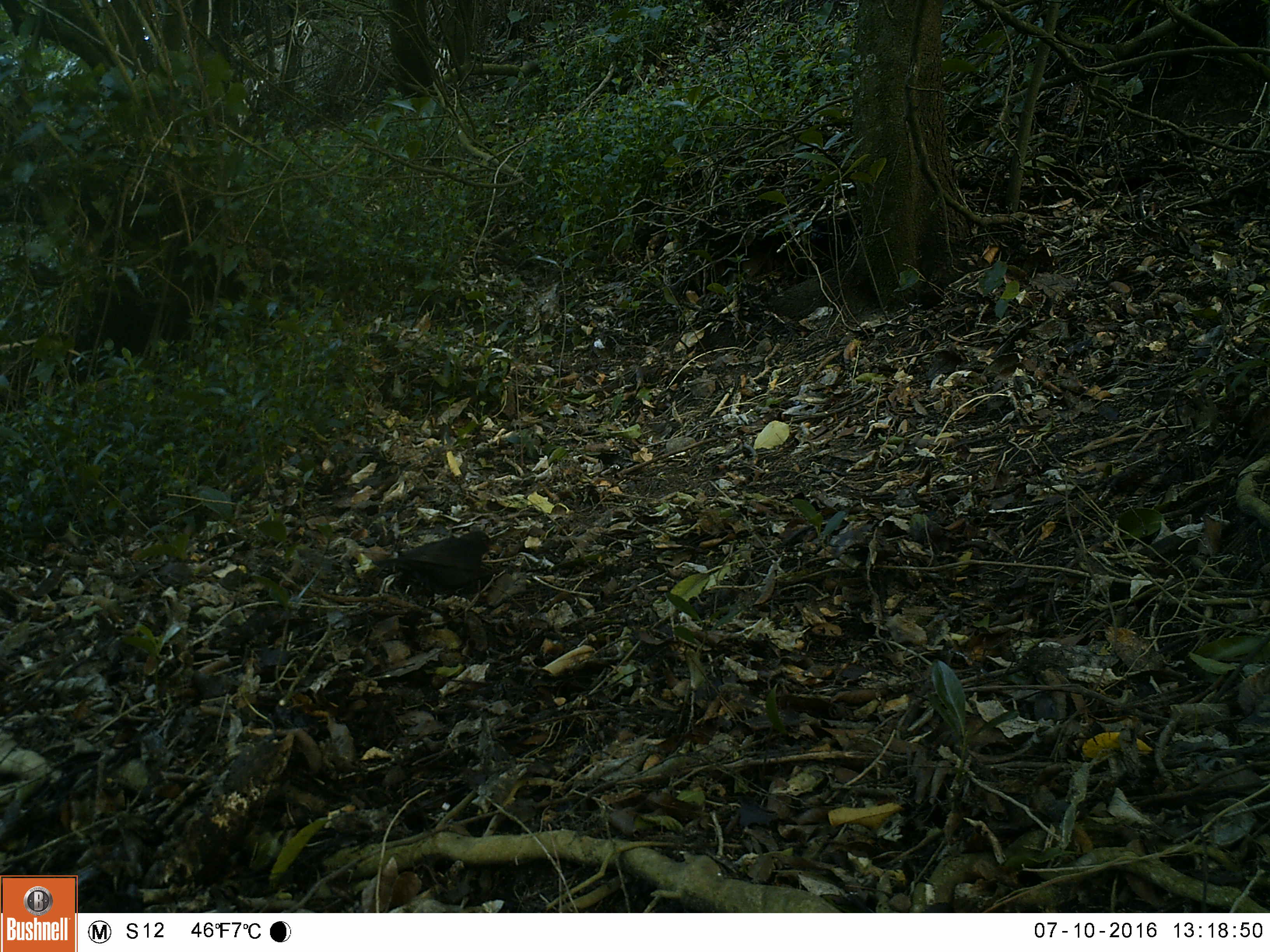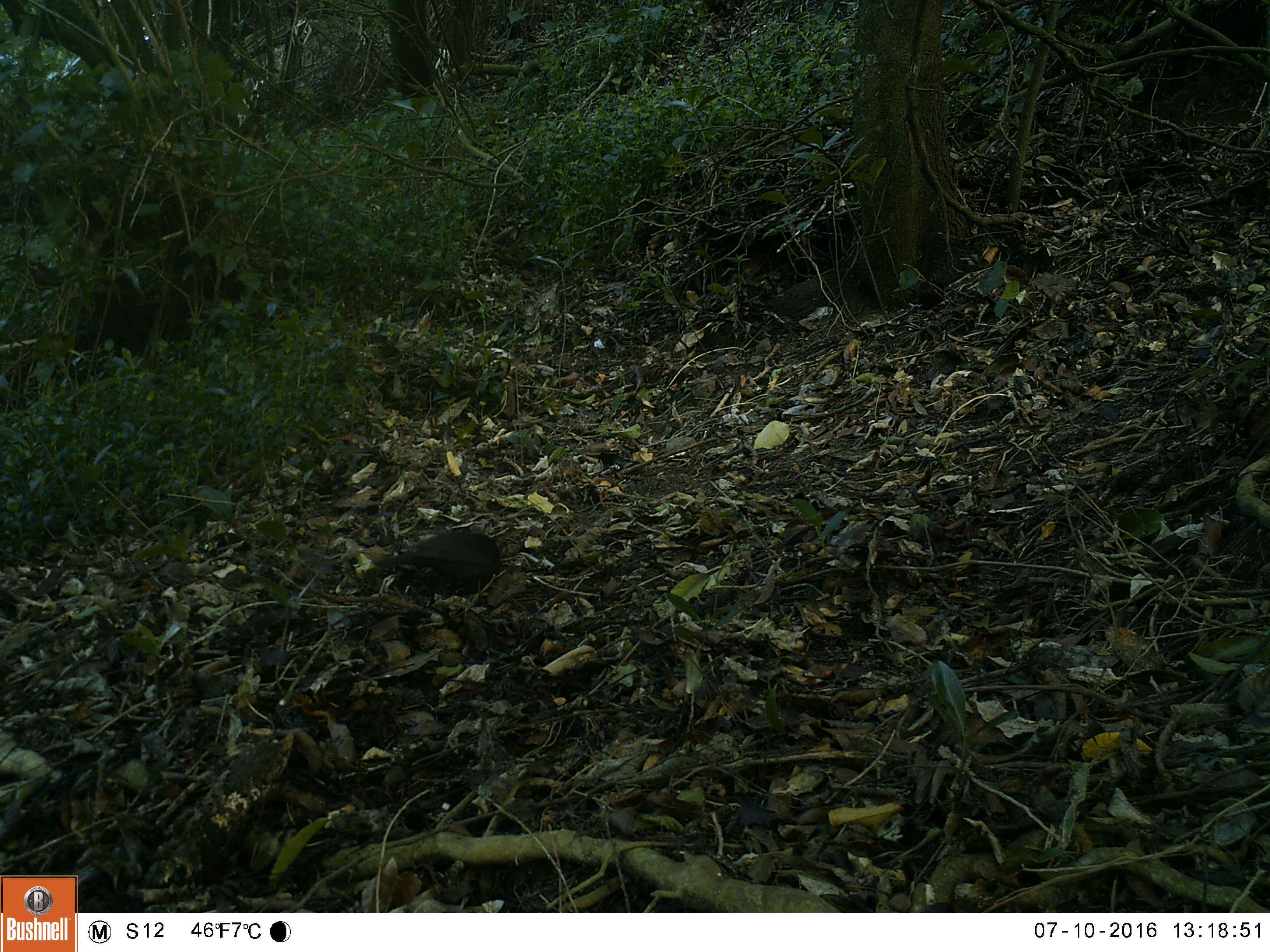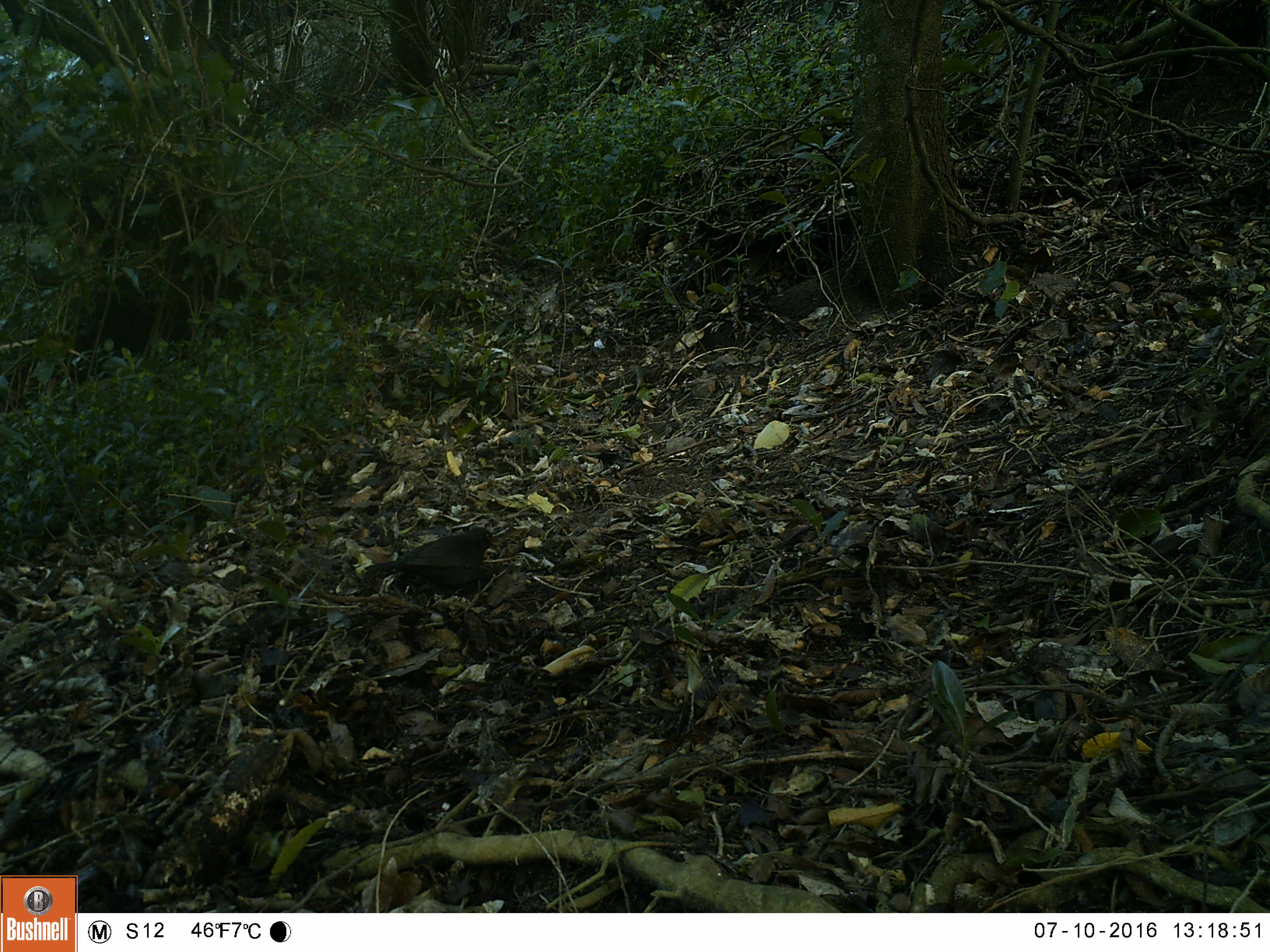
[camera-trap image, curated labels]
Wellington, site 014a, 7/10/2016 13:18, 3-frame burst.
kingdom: Animalia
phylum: Chordata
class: Aves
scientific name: Aves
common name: bird